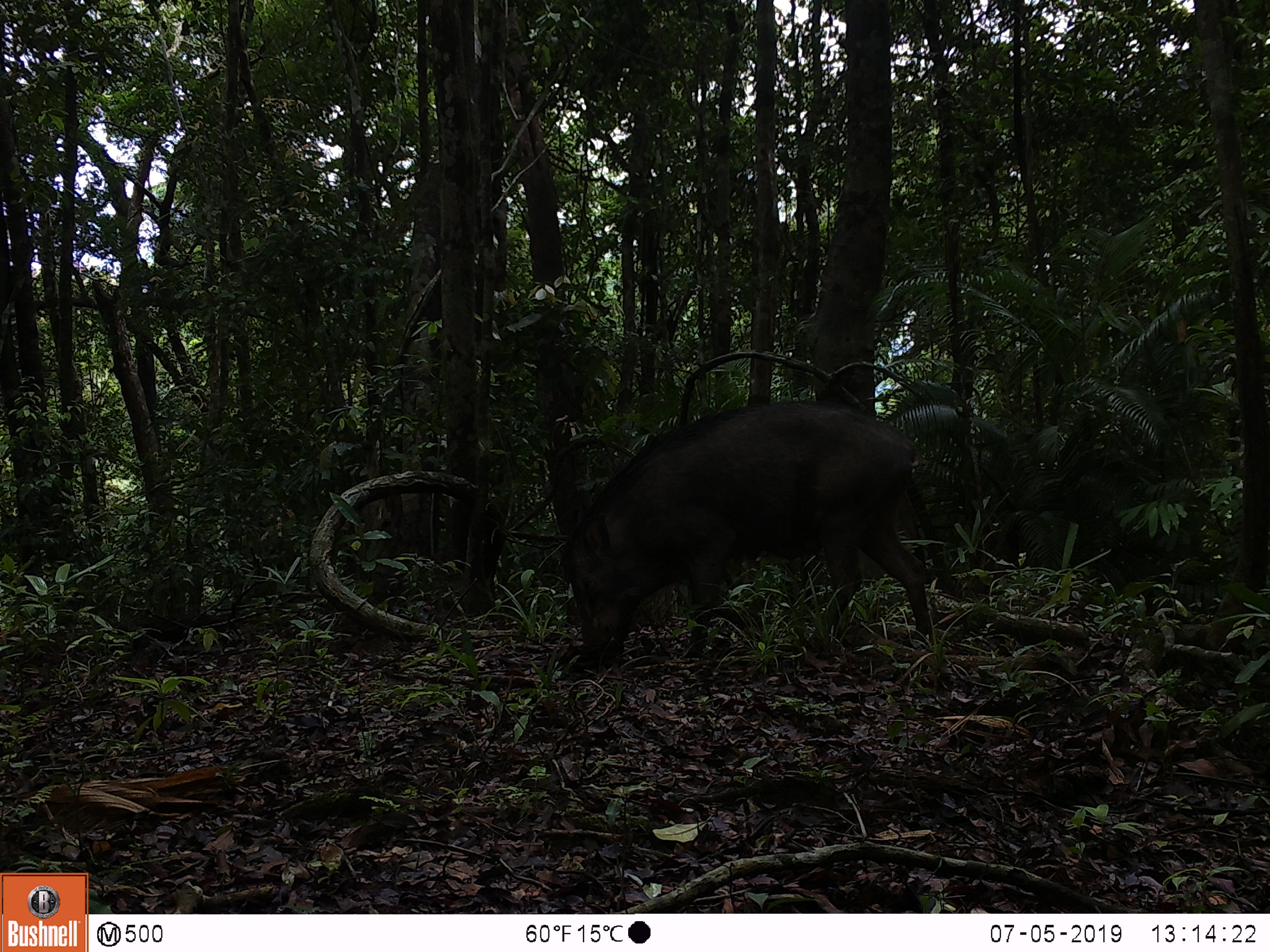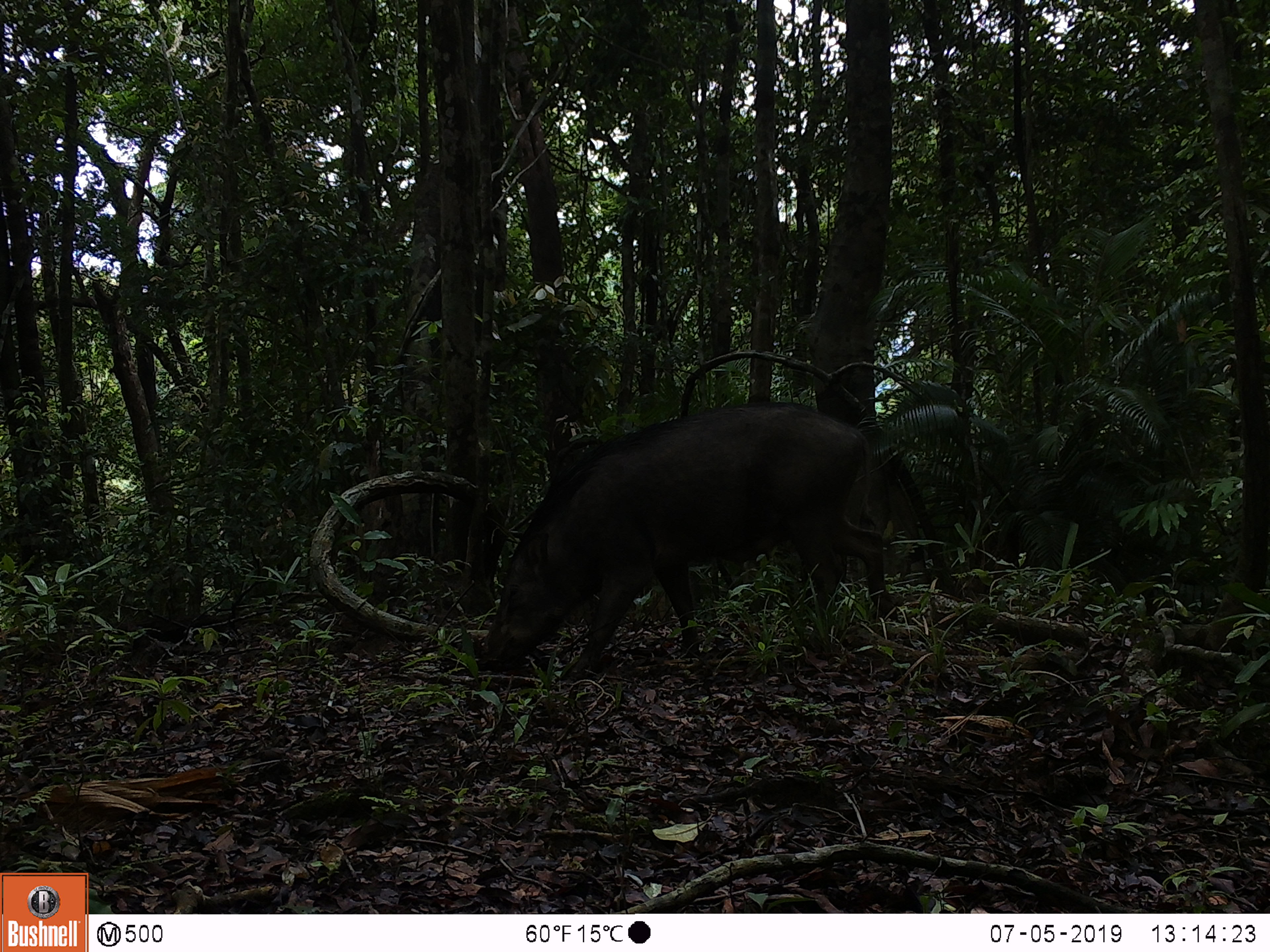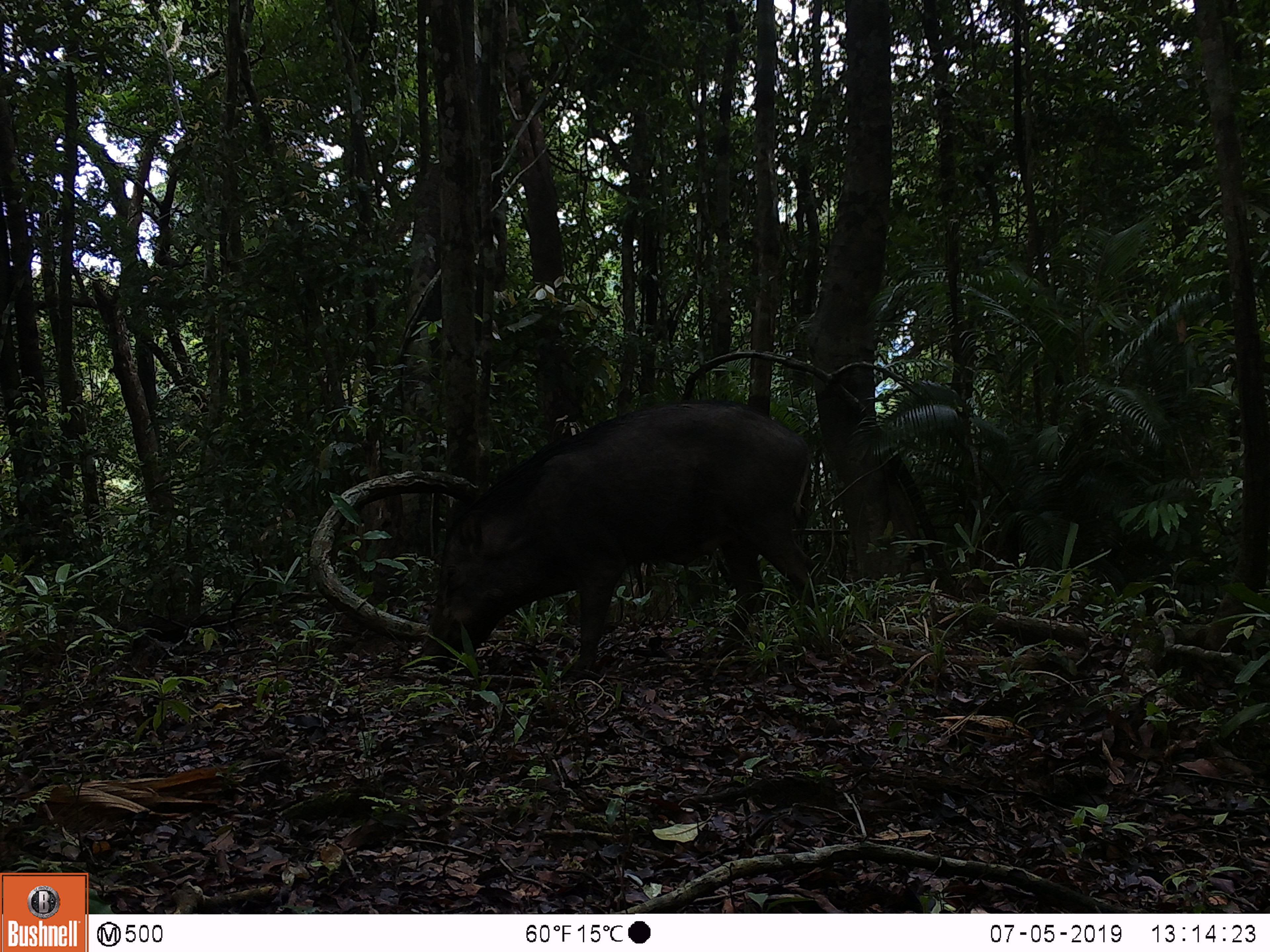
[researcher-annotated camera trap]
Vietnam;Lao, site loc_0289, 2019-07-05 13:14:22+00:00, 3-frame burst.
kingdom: Animalia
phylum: Chordata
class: Mammalia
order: Artiodactyla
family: Suidae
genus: Sus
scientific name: Sus scrofa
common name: eurasian wild pig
Eurasian wild pig (Sus scrofa). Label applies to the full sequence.